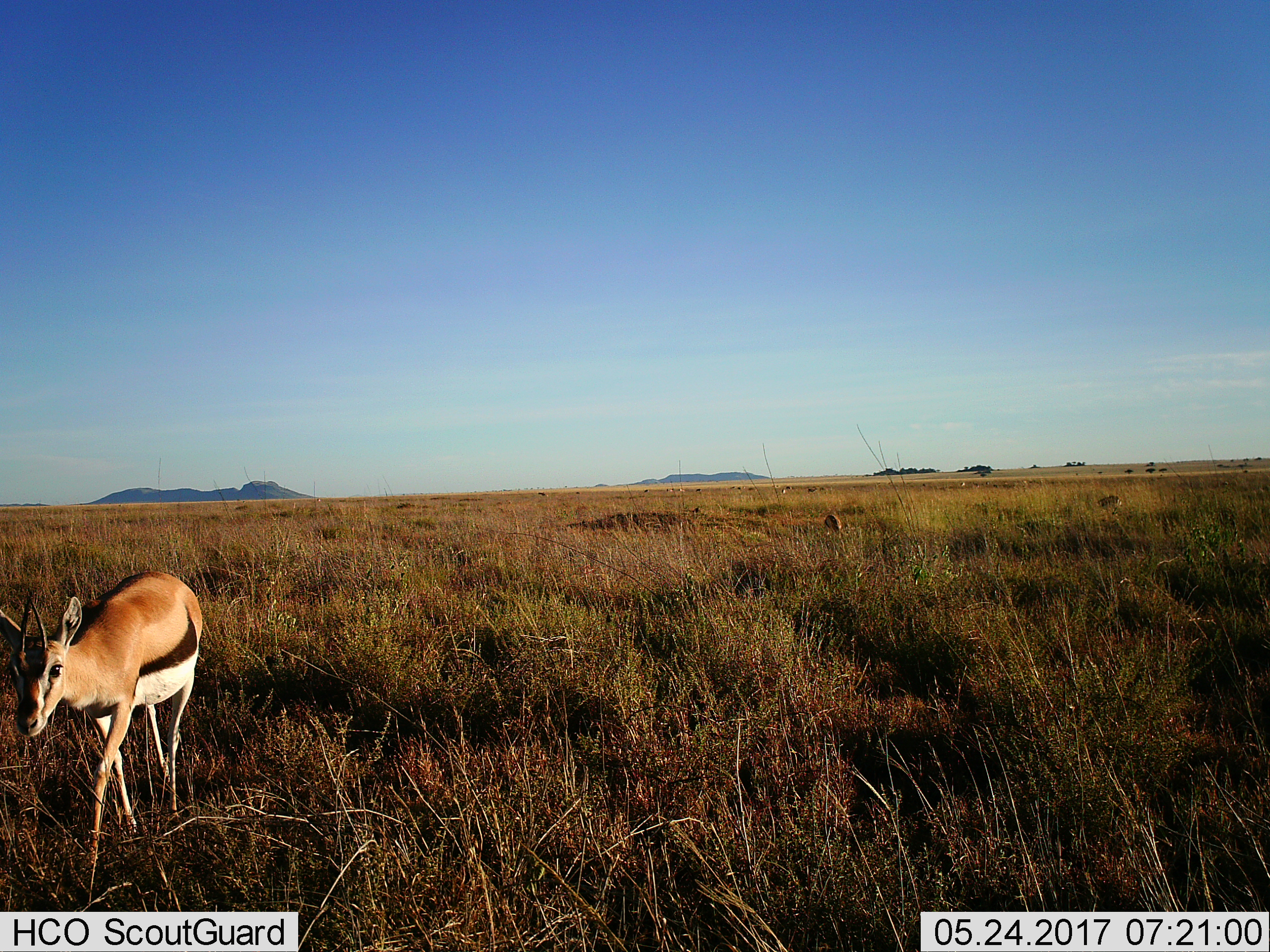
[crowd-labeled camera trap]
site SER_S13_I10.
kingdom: Animalia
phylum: Chordata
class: Mammalia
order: Artiodactyla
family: Bovidae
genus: Eudorcas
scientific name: Eudorcas thomsonii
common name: thomson's gazelle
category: gazellethomsons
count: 2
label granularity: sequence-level